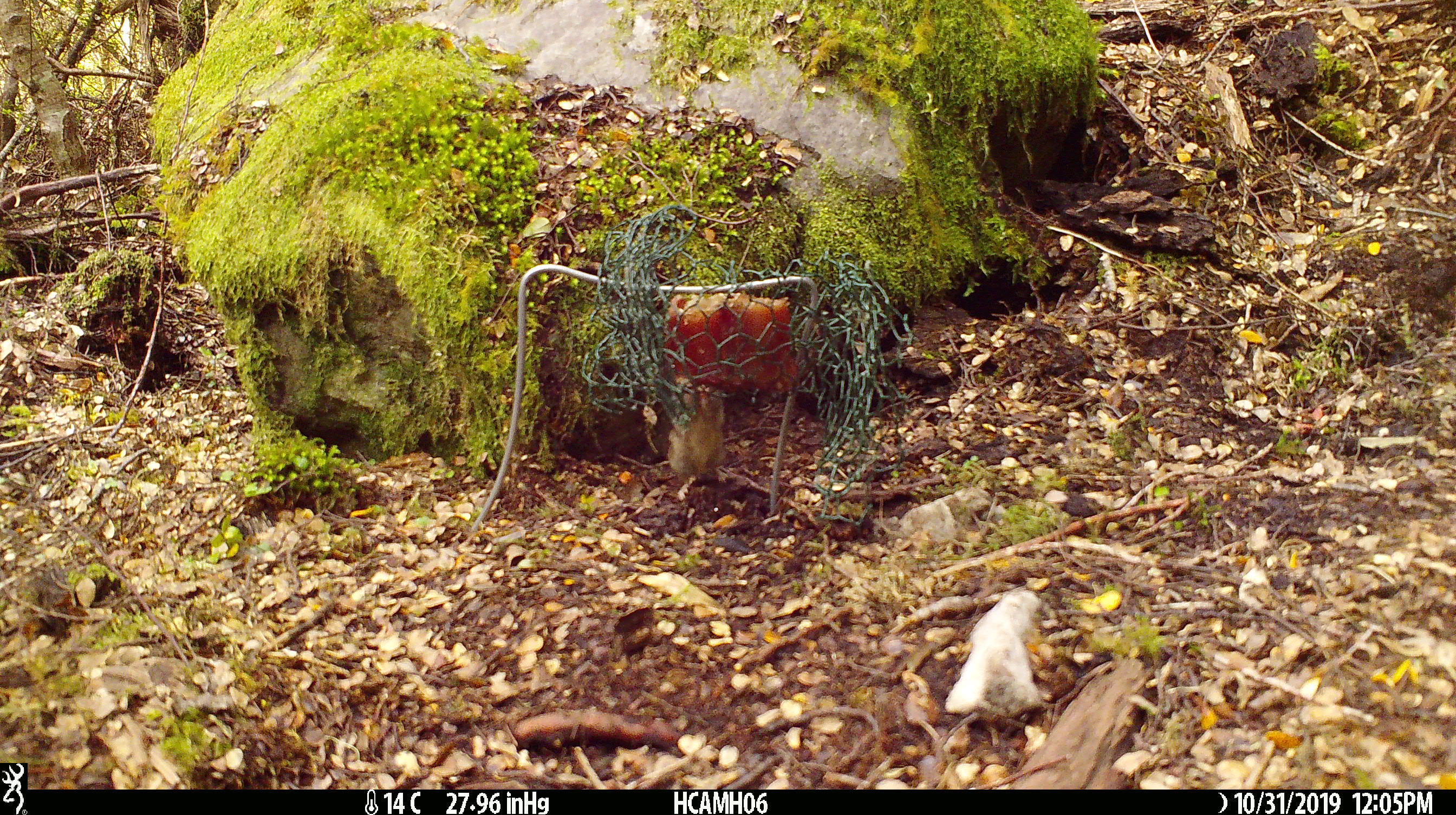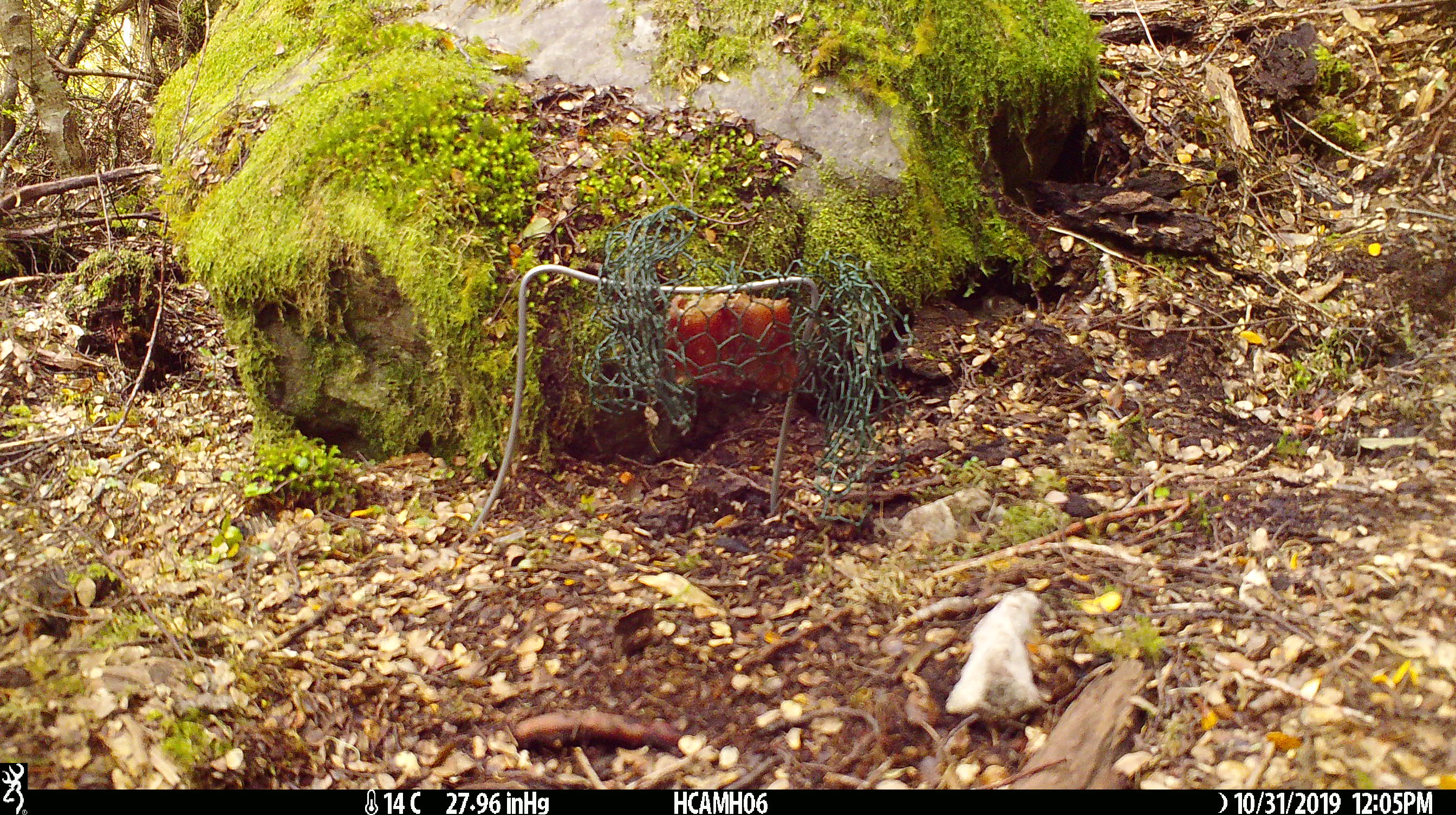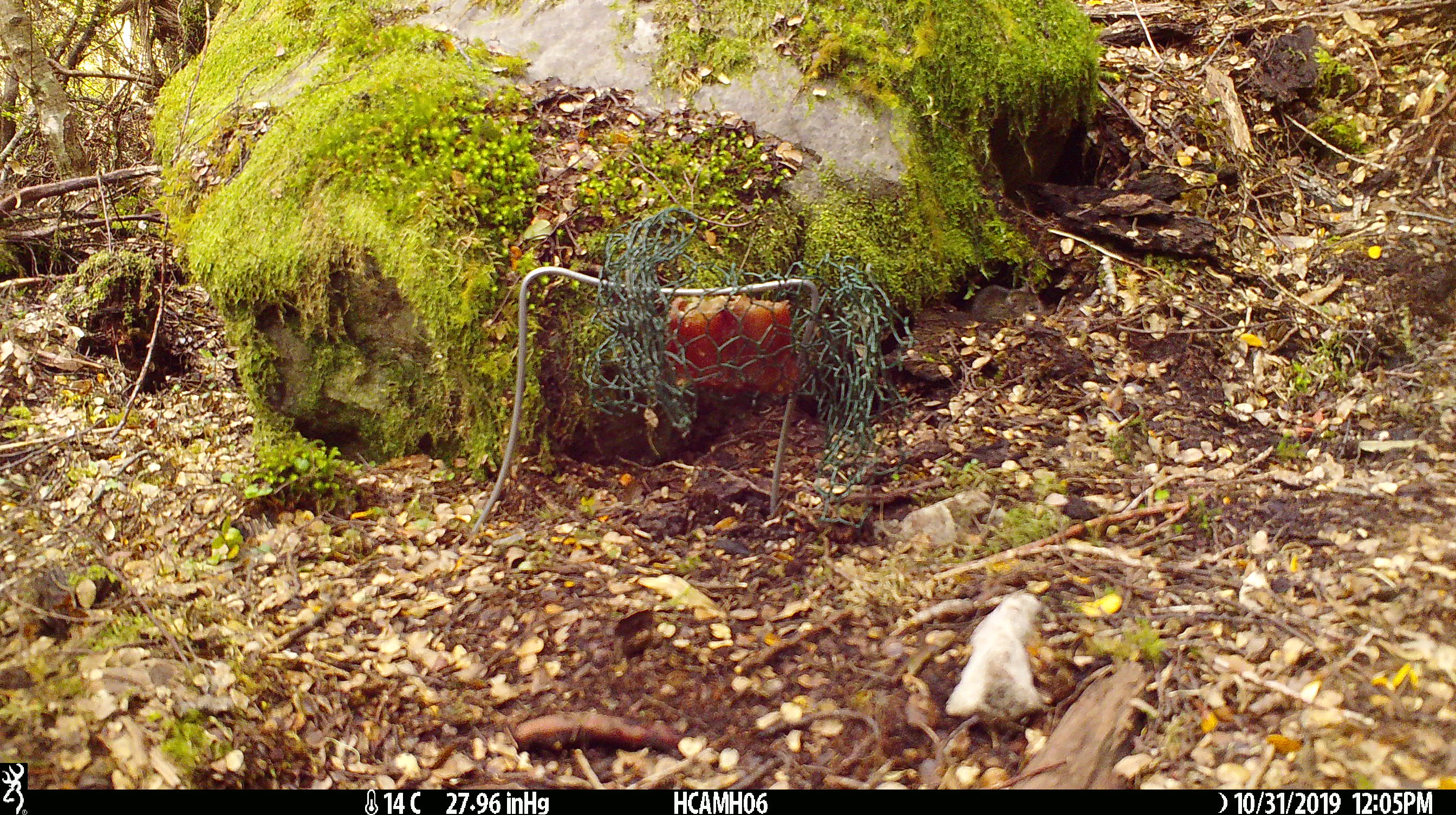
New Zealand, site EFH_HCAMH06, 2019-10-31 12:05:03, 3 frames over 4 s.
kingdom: Animalia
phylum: Chordata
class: Mammalia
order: Rodentia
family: Muridae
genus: Mus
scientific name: Mus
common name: mouse